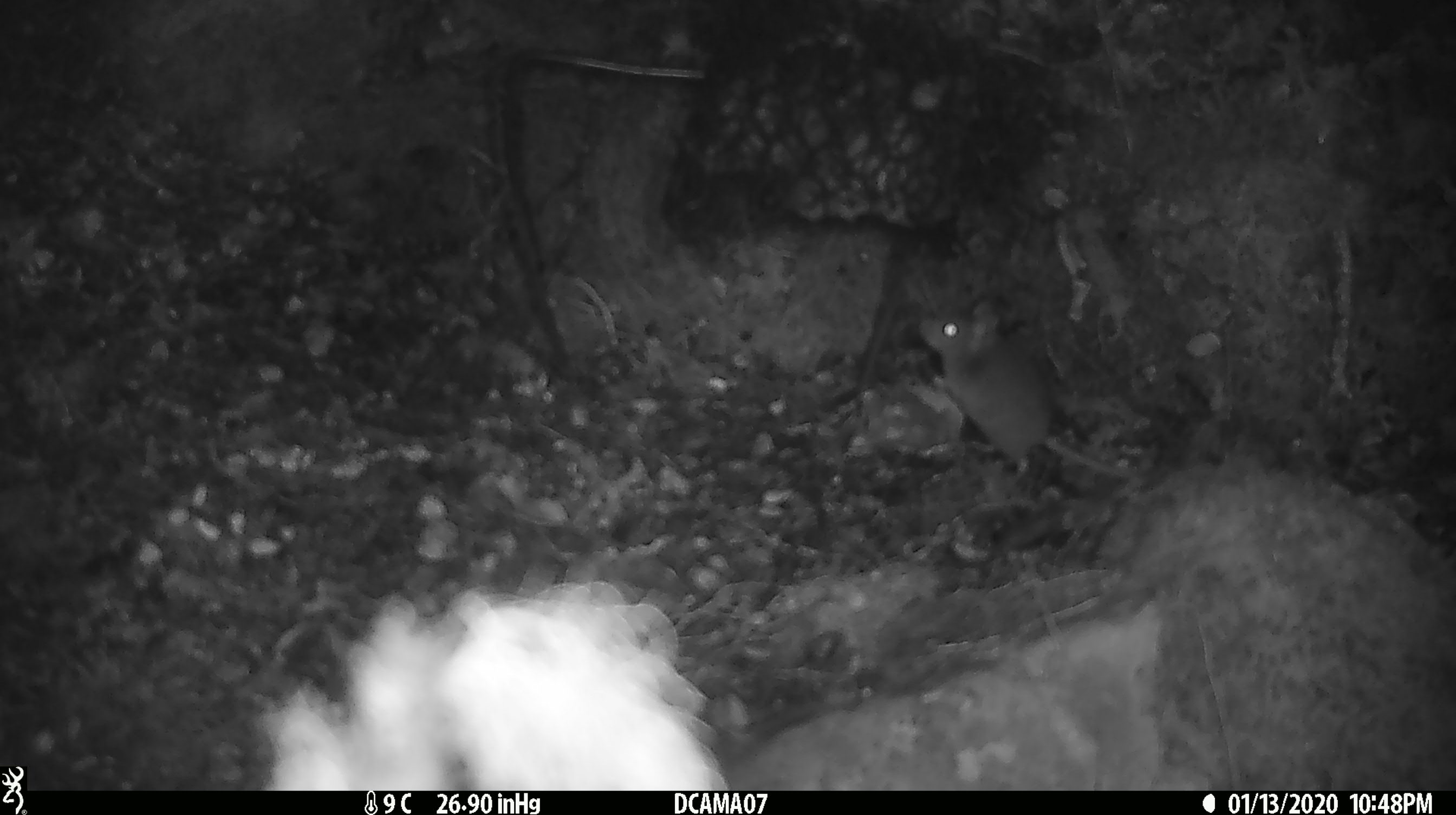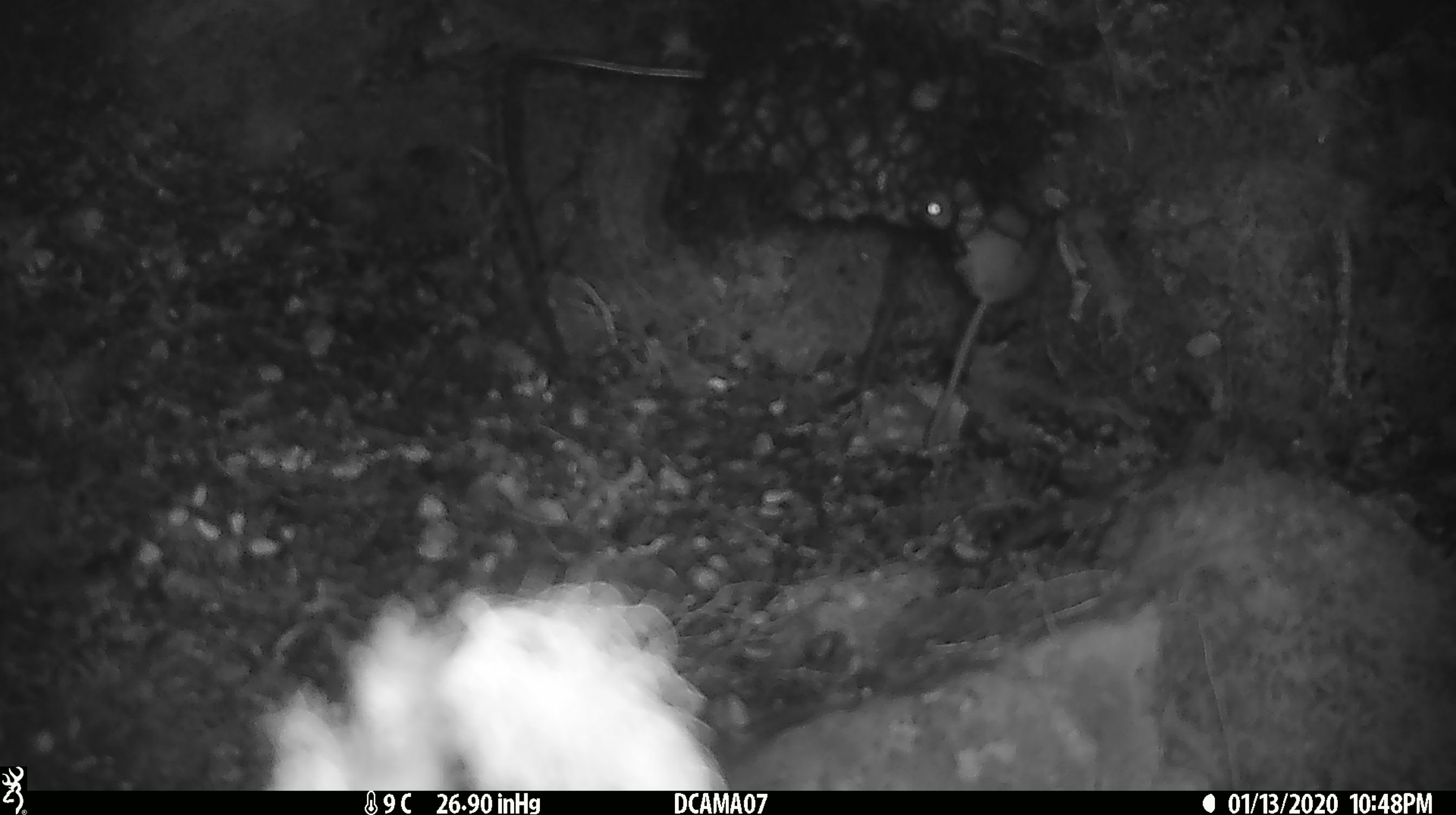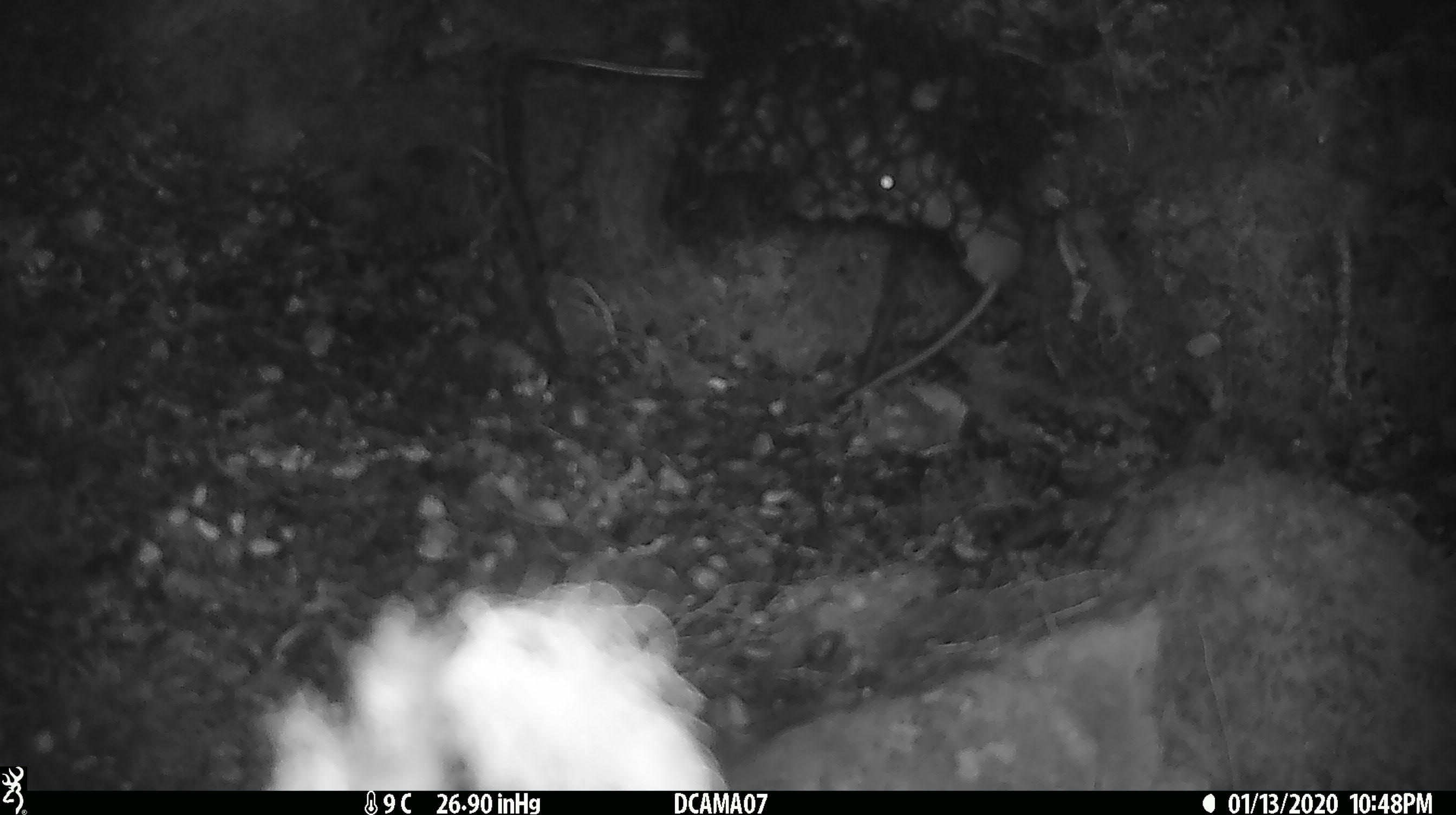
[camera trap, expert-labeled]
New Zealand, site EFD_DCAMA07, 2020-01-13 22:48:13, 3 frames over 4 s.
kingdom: Animalia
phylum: Chordata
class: Mammalia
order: Rodentia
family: Muridae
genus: Mus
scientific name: Mus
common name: mouse